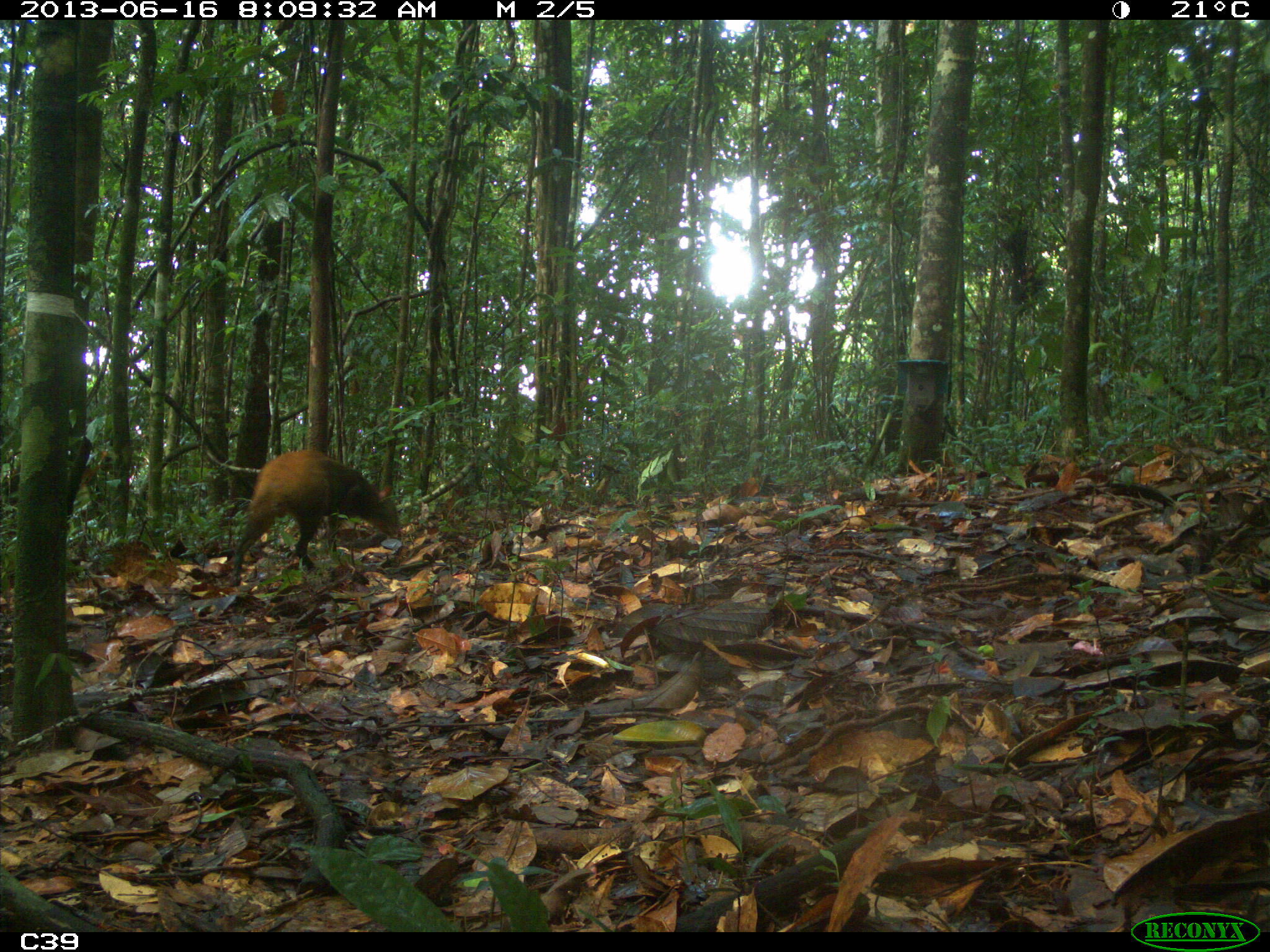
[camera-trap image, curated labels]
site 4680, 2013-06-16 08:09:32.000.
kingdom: Animalia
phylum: Chordata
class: Mammalia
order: Rodentia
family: Dasyproctidae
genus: Dasyprocta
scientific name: Dasyprocta leporina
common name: red-rumped agouti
Dasyprocta leporina (red-rumped agouti), count 1, age adult.